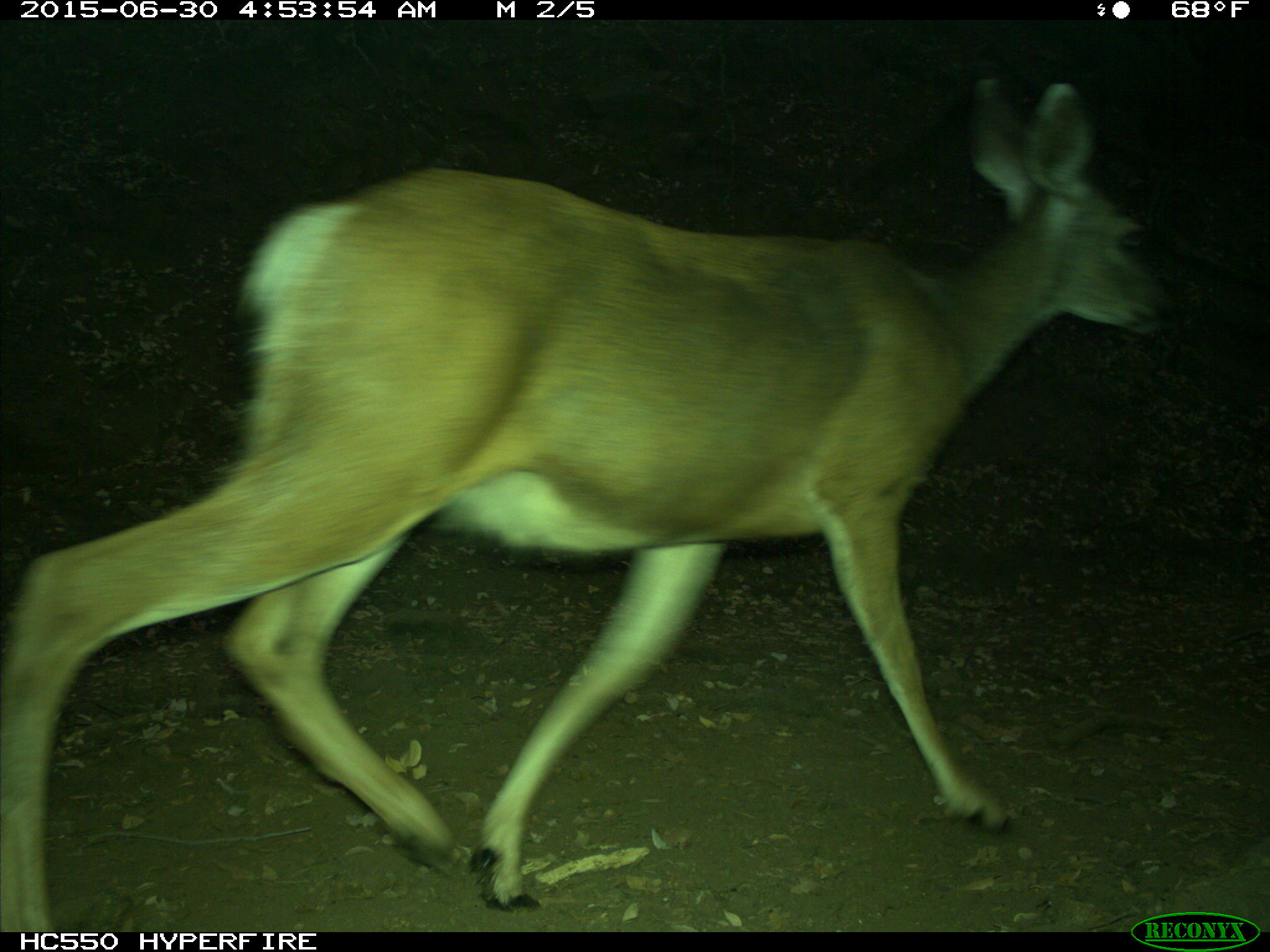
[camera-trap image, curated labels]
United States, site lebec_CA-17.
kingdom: Animalia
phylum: Chordata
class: Mammalia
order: Artiodactyla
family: Cervidae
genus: Odocoileus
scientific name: Odocoileus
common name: deer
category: unidentified deer